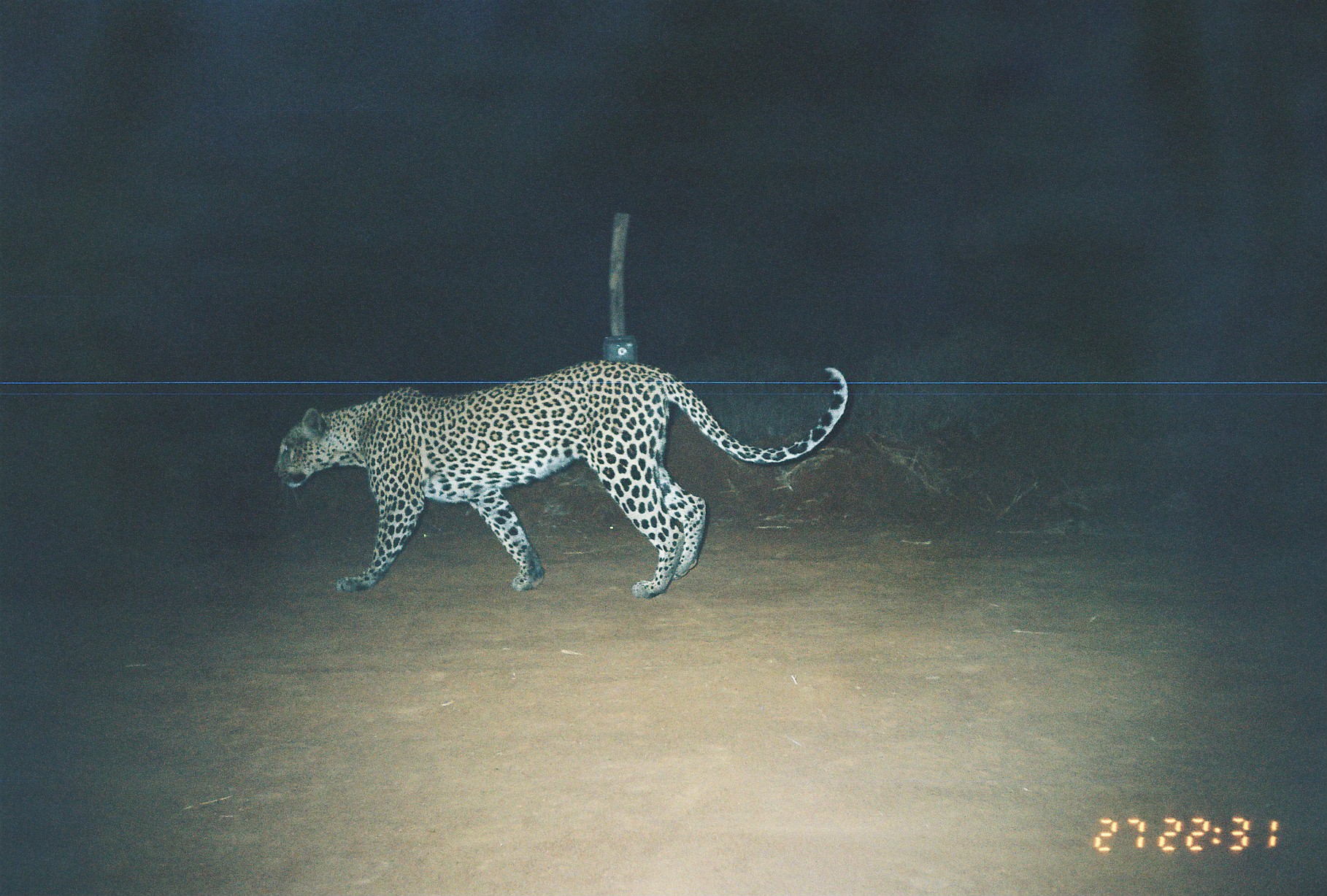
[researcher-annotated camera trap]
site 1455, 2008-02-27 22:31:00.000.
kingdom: Animalia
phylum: Chordata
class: Mammalia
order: Carnivora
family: Felidae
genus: Panthera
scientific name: Panthera pardus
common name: leopard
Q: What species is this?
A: Panthera pardus (leopard).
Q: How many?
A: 1.